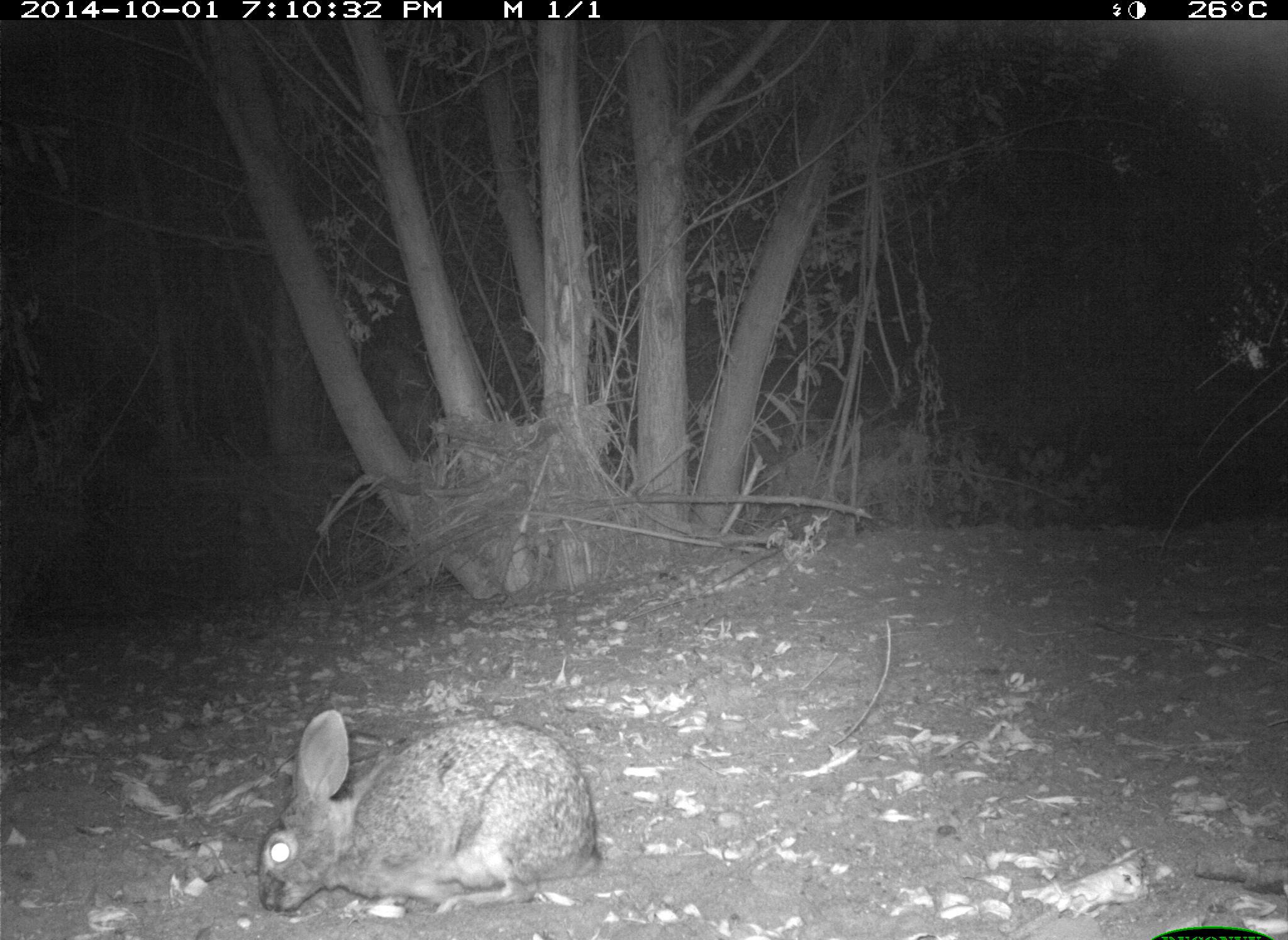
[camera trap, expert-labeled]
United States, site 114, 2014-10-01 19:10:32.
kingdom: Animalia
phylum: Chordata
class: Mammalia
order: Lagomorpha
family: Leporidae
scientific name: Leporidae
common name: rabbits and hares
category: rabbit